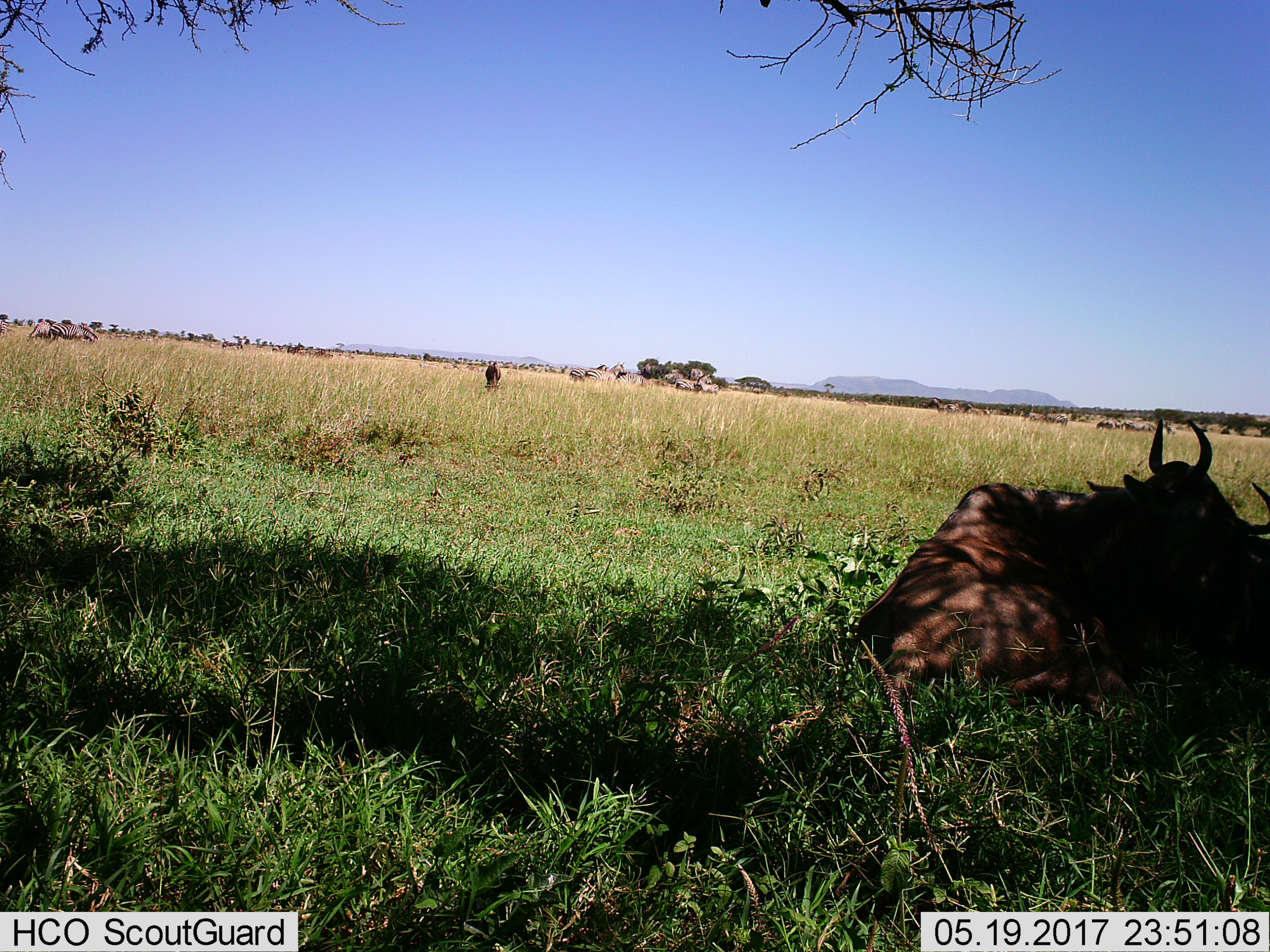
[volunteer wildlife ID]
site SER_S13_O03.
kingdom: Animalia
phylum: Chordata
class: Mammalia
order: Artiodactyla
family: Bovidae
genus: Connochaetes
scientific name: Connochaetes taurinus taurinus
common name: blue wildebeest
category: wildebeestblue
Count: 3.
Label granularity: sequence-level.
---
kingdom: Animalia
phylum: Chordata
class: Mammalia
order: Perissodactyla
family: Equidae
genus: Equus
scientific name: Equus quagga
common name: plains zebra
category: zebraplains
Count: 11-50.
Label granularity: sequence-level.